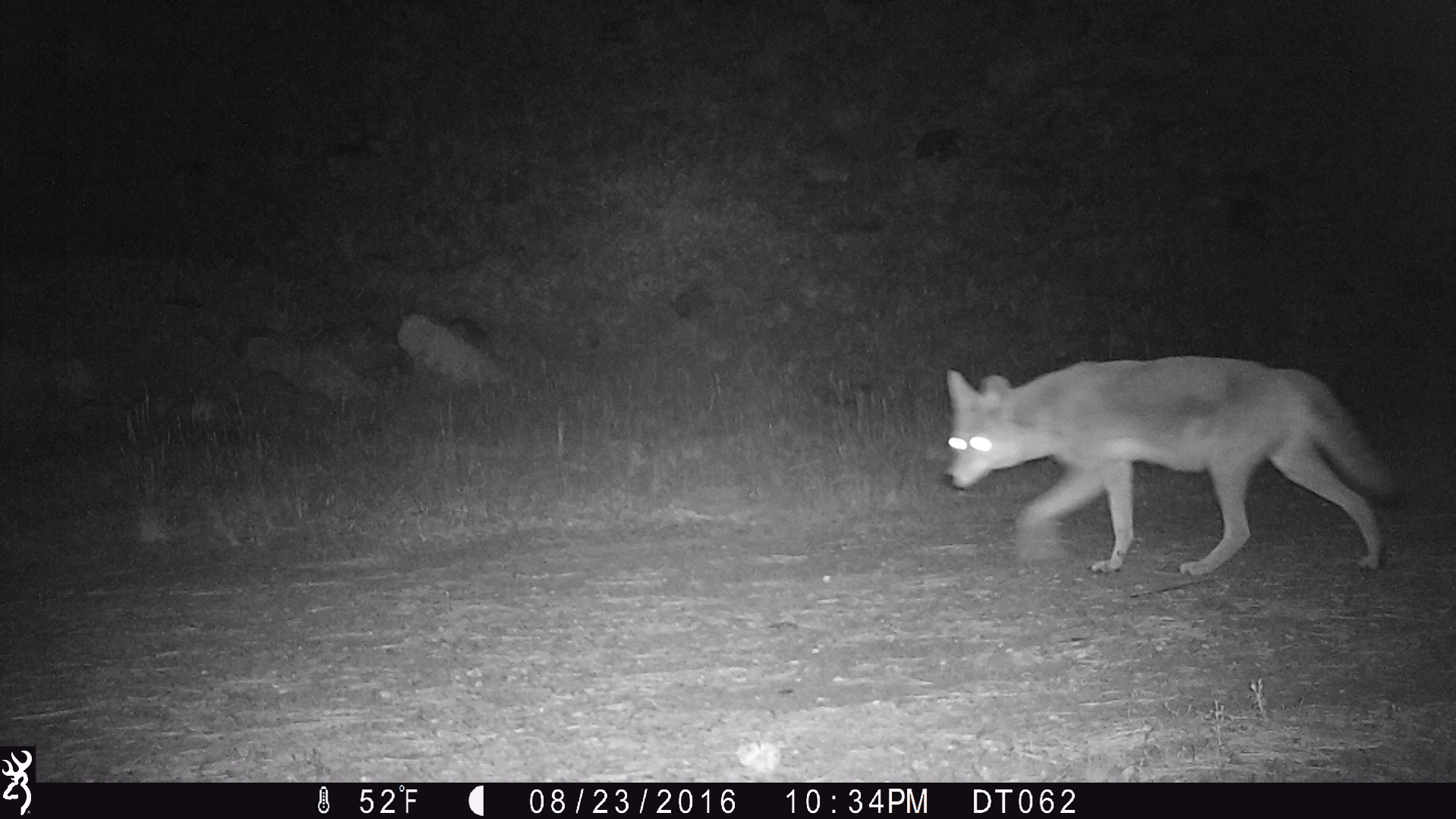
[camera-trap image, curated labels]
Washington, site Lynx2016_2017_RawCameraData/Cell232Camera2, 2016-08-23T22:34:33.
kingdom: Animalia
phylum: Chordata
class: Mammalia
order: Carnivora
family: Canidae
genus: Canis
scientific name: Canis latrans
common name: coyote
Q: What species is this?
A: Canis latrans (coyote).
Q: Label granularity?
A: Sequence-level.